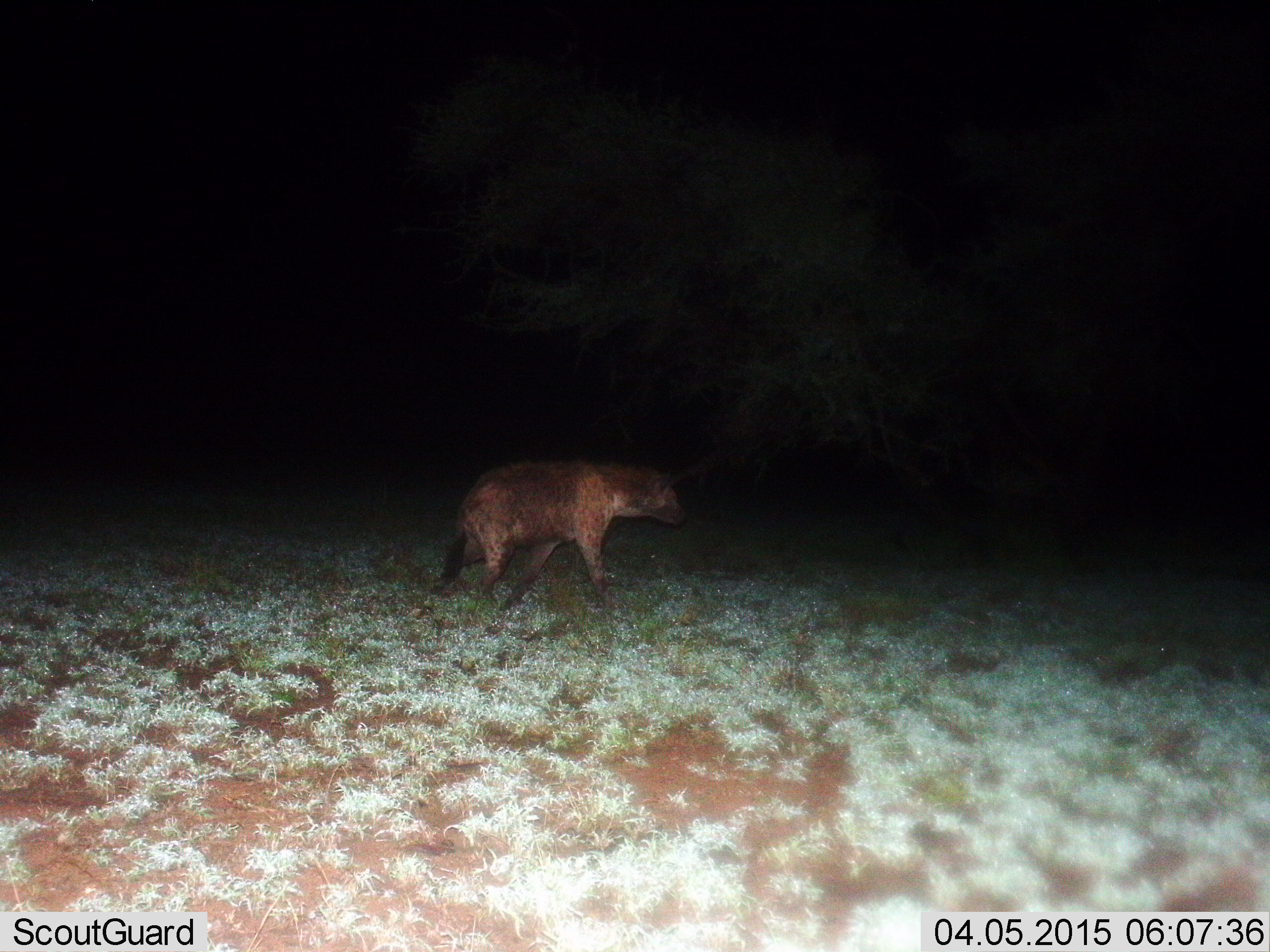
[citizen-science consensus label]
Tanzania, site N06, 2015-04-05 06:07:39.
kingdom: Animalia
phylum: Chordata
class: Mammalia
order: Carnivora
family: Hyaenidae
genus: Crocuta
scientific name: Crocuta crocuta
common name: spotted hyena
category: hyenaspotted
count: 1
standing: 10%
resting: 0%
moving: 100%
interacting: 0%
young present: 0%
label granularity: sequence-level